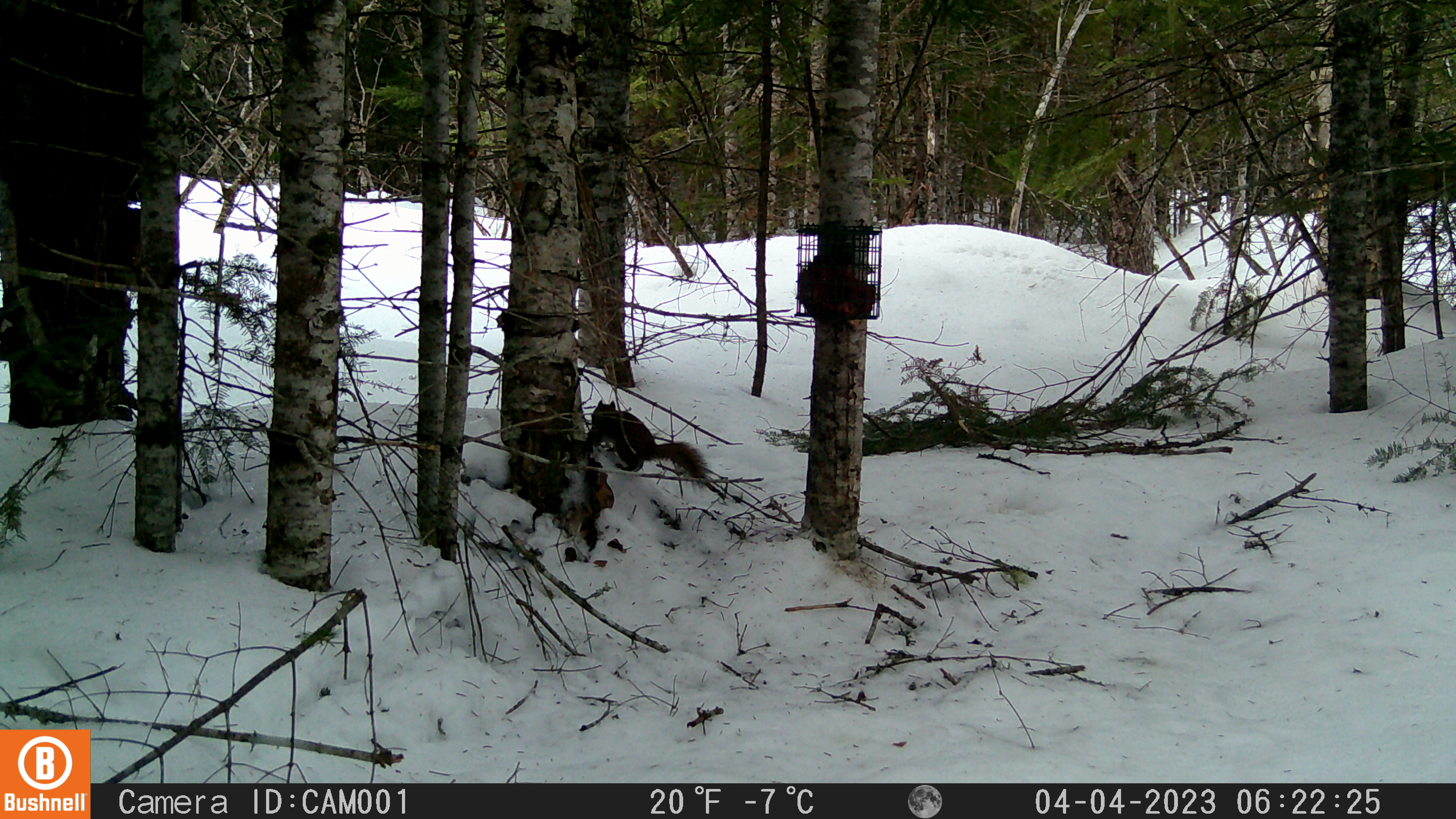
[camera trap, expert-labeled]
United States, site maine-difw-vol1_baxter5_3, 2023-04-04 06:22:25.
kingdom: Animalia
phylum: Chordata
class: Mammalia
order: Rodentia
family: Sciuridae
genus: Tamiasciurus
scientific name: Tamiasciurus hudsonicus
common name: red squirrel